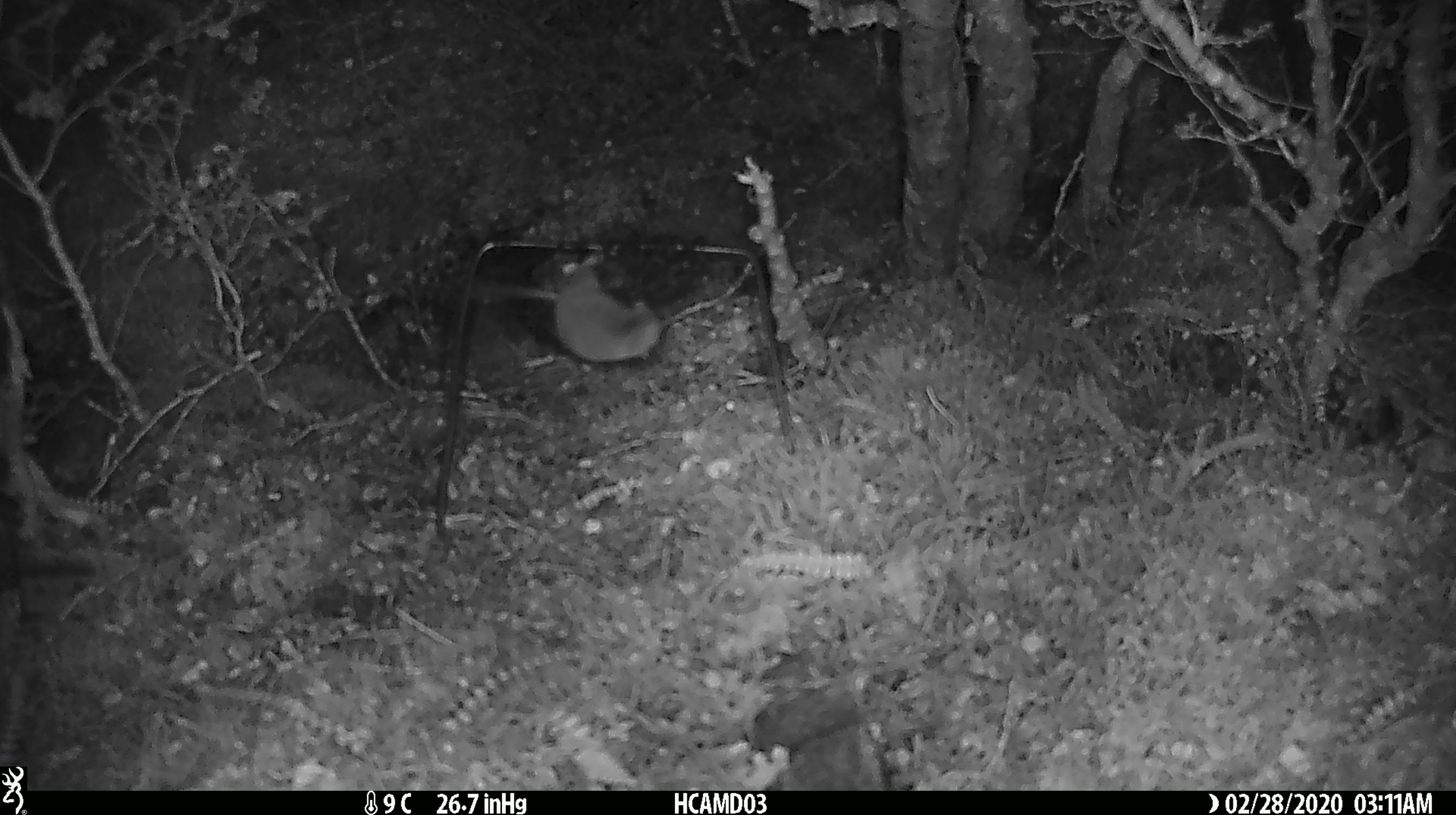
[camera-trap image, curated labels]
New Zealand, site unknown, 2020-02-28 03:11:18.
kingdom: Animalia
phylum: Chordata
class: Mammalia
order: Rodentia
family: Muridae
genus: Mus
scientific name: Mus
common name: mouse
Mouse (Mus).